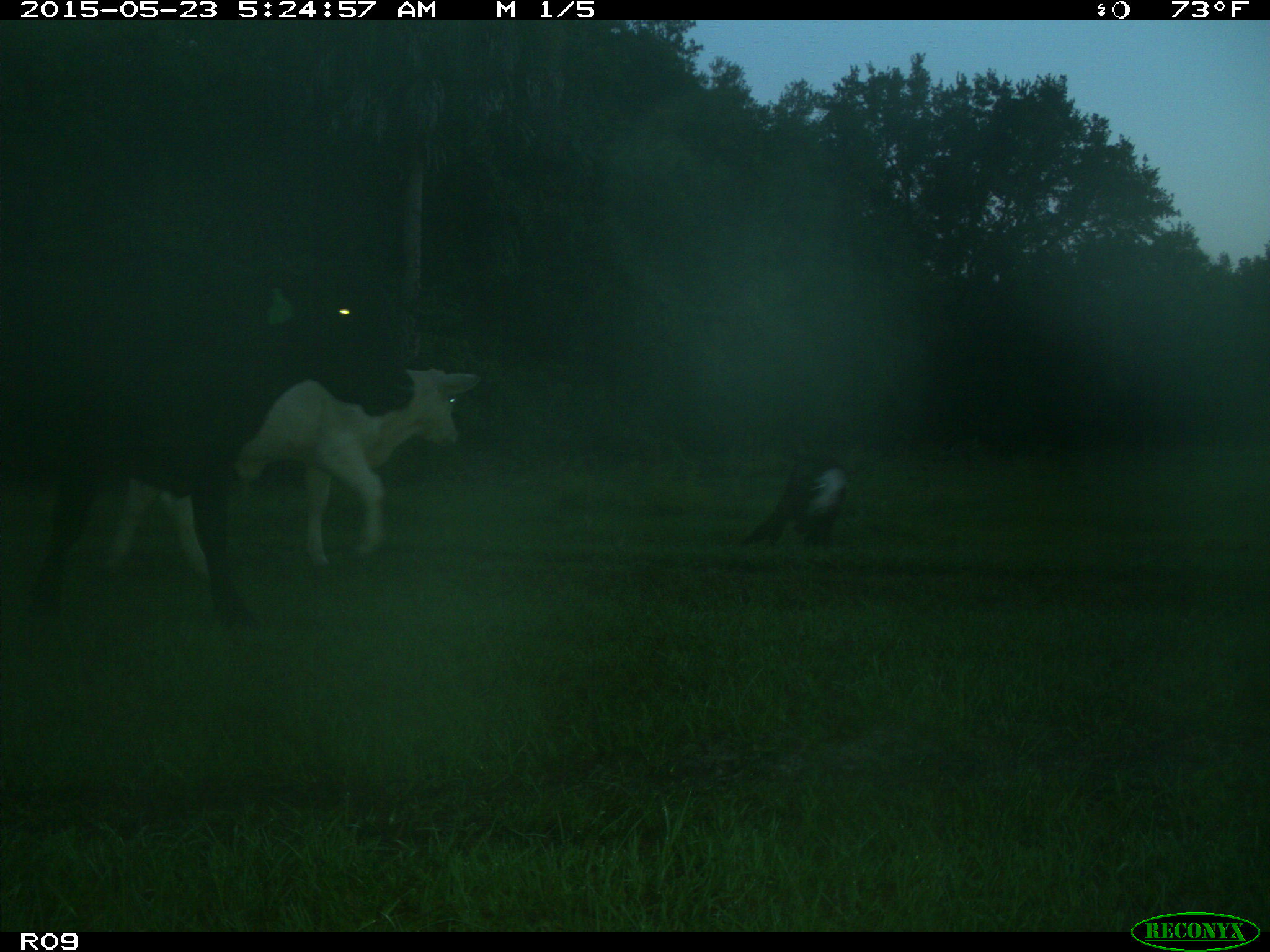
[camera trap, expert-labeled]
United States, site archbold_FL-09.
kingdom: Animalia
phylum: Chordata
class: Mammalia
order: Artiodactyla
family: Bovidae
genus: Bos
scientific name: Bos taurus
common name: domestic cow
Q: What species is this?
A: Bos taurus (domestic cow).